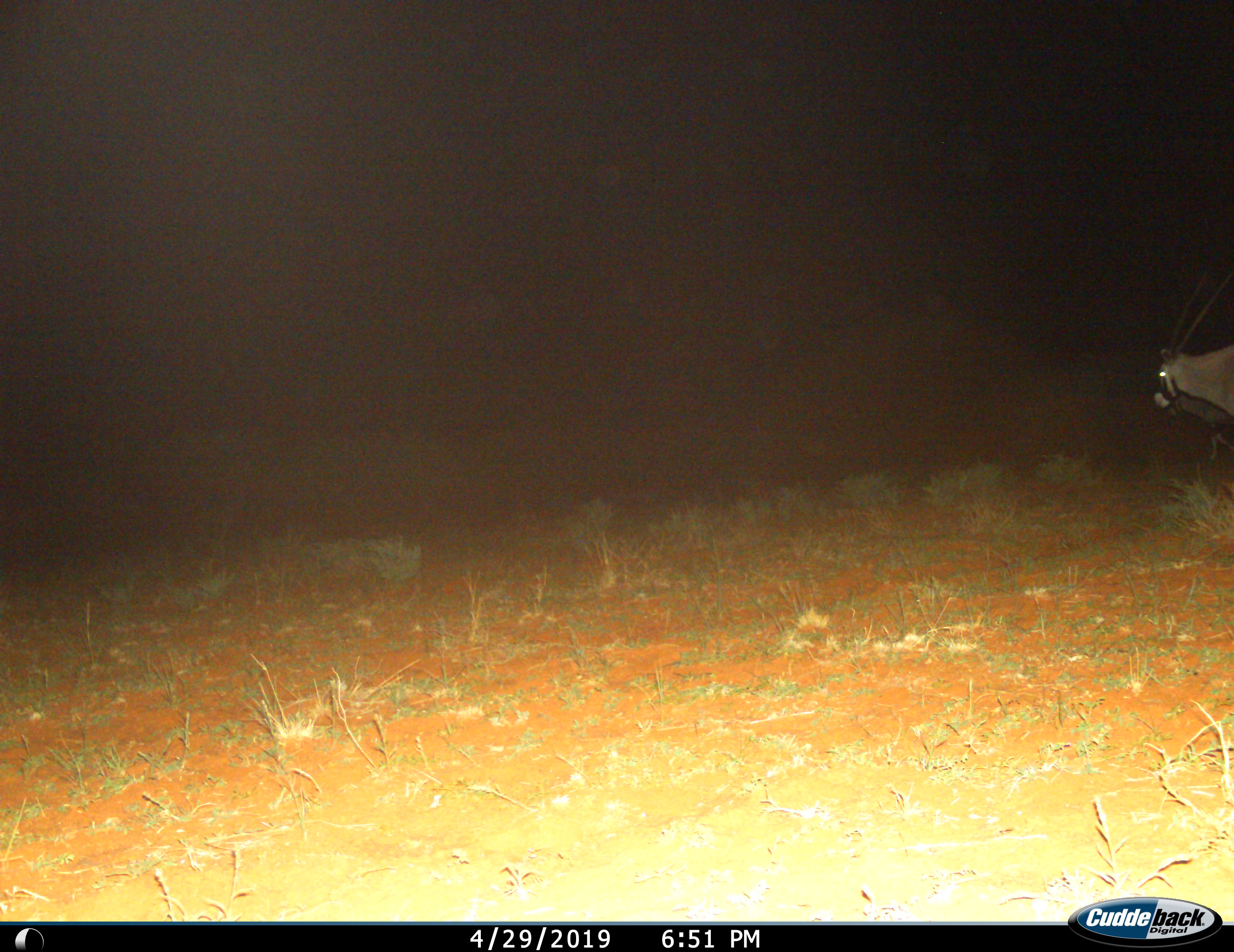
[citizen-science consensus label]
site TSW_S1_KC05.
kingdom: Animalia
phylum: Chordata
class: Mammalia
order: Artiodactyla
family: Bovidae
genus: Oryx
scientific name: Oryx gazella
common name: gemsbok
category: oryx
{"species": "oryx (gemsbok) (Oryx gazella)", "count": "1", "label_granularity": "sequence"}